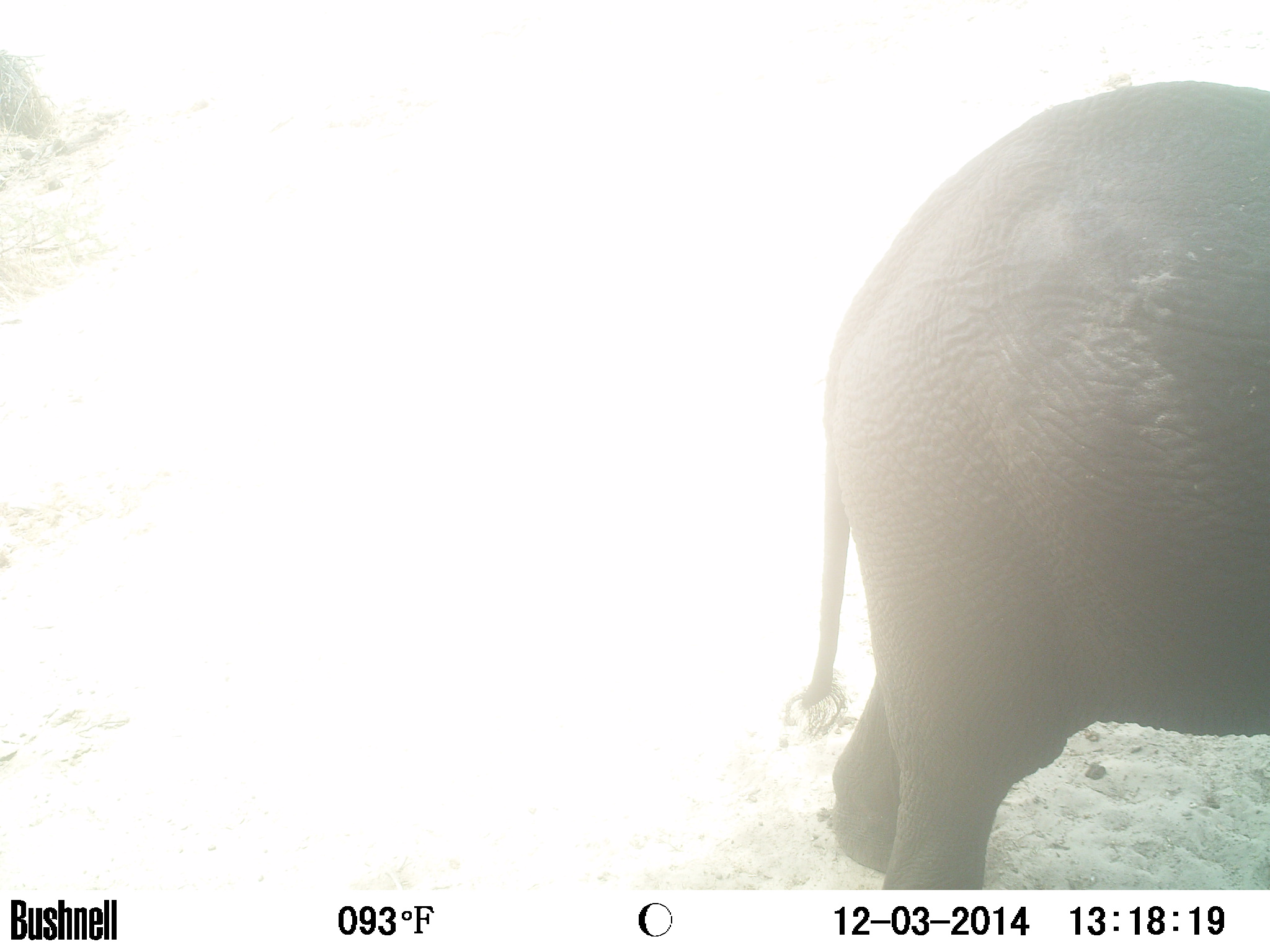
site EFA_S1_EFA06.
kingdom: Animalia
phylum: Chordata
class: Mammalia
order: Proboscidea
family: Elephantidae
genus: Loxodonta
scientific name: Loxodonta africana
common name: african bush elephant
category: elephant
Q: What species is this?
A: Elephant (african bush elephant) (Loxodonta africana).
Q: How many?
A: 1.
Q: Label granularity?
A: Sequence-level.